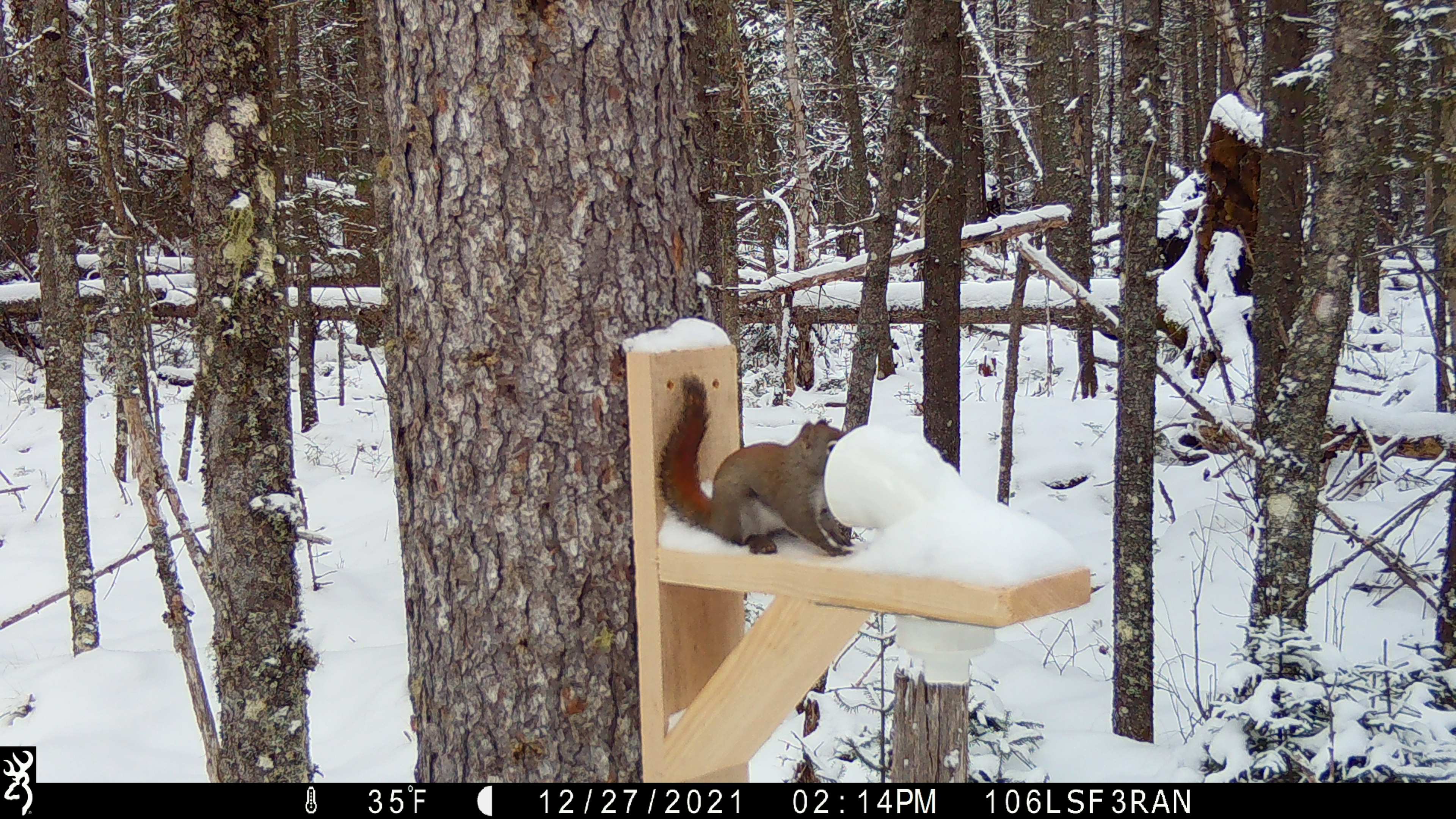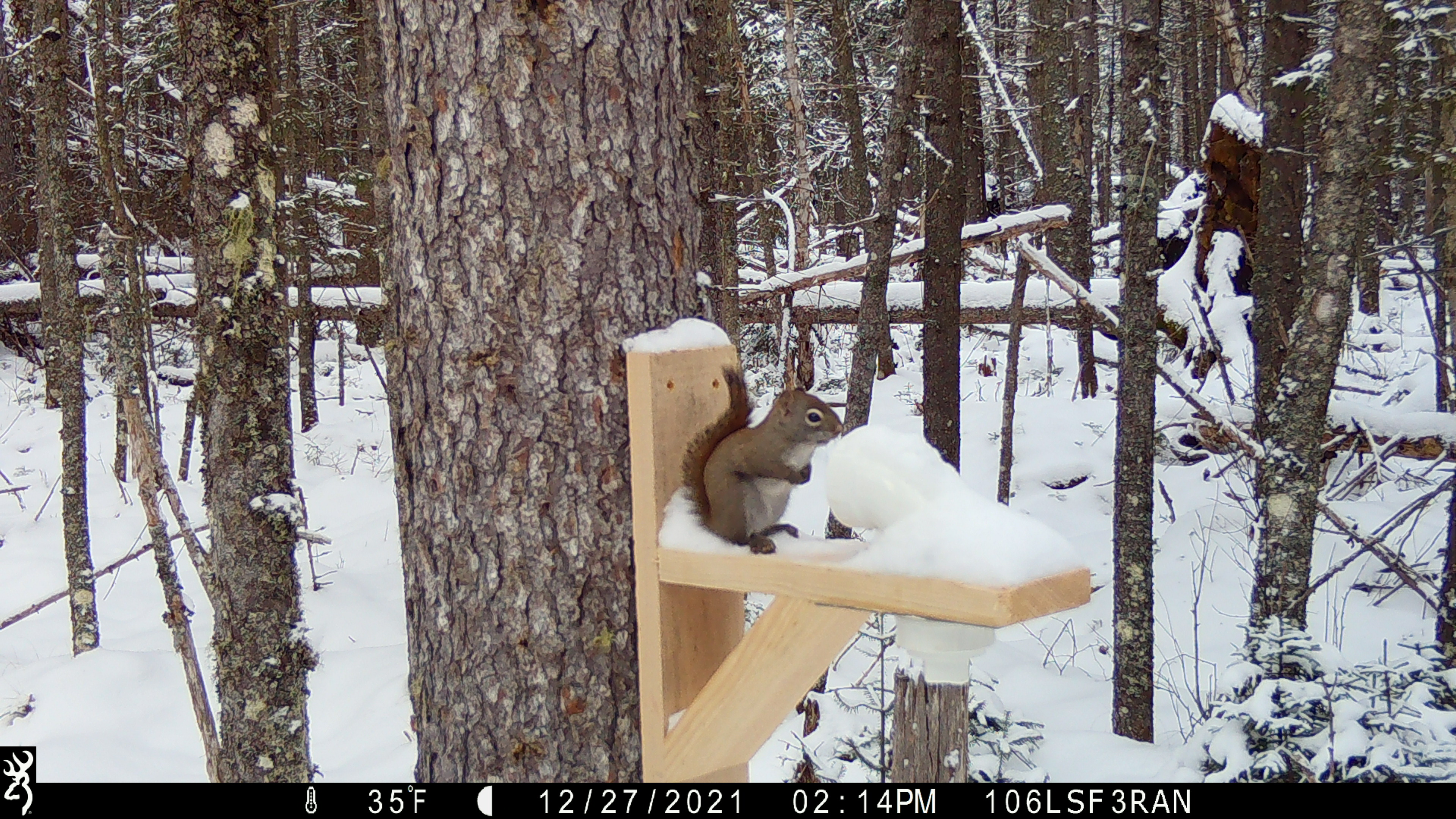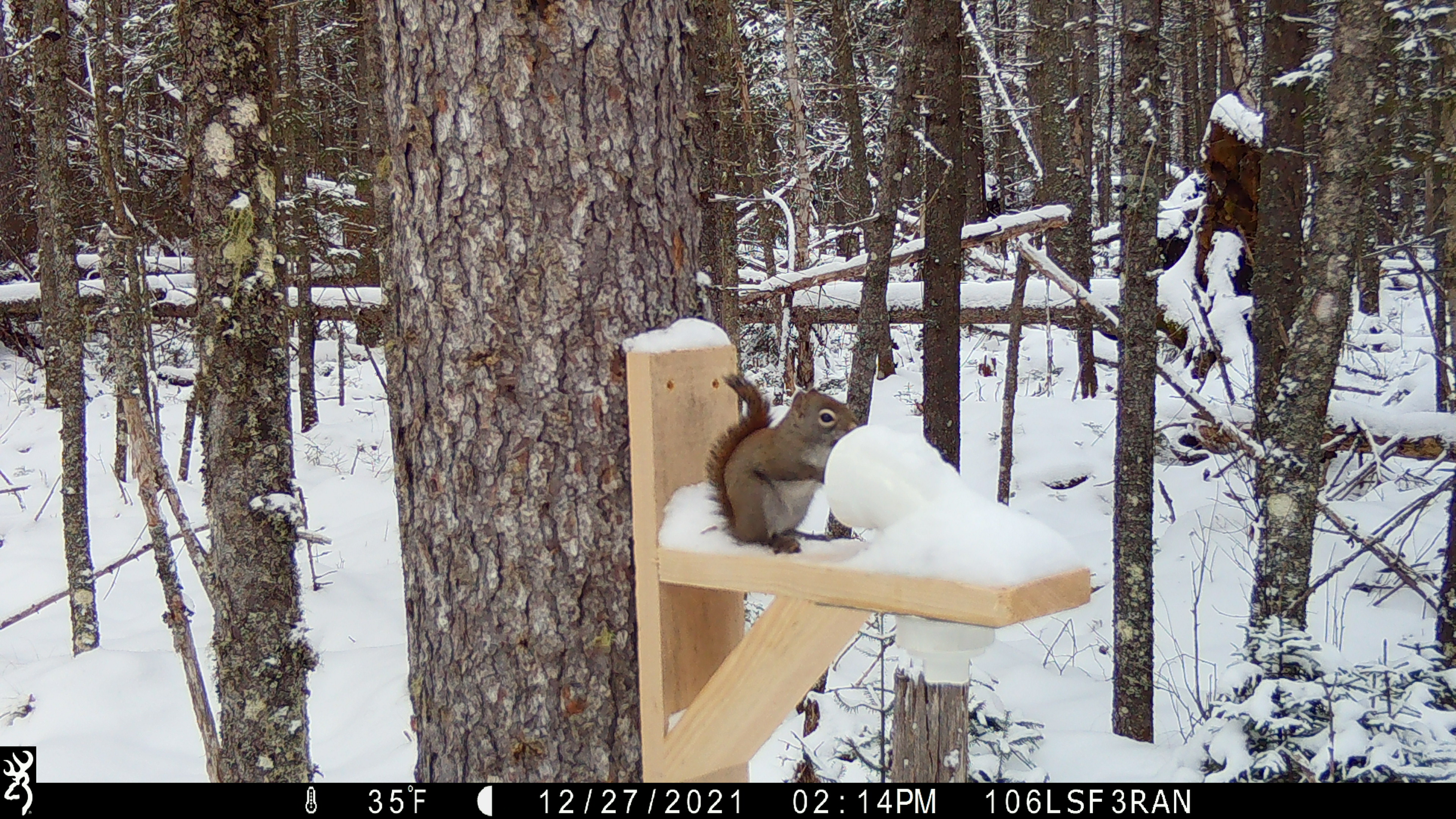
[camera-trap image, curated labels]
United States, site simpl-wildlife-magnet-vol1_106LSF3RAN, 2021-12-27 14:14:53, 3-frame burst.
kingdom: Animalia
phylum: Chordata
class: Mammalia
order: Rodentia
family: Sciuridae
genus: Tamiasciurus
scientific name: Tamiasciurus hudsonicus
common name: red squirrel